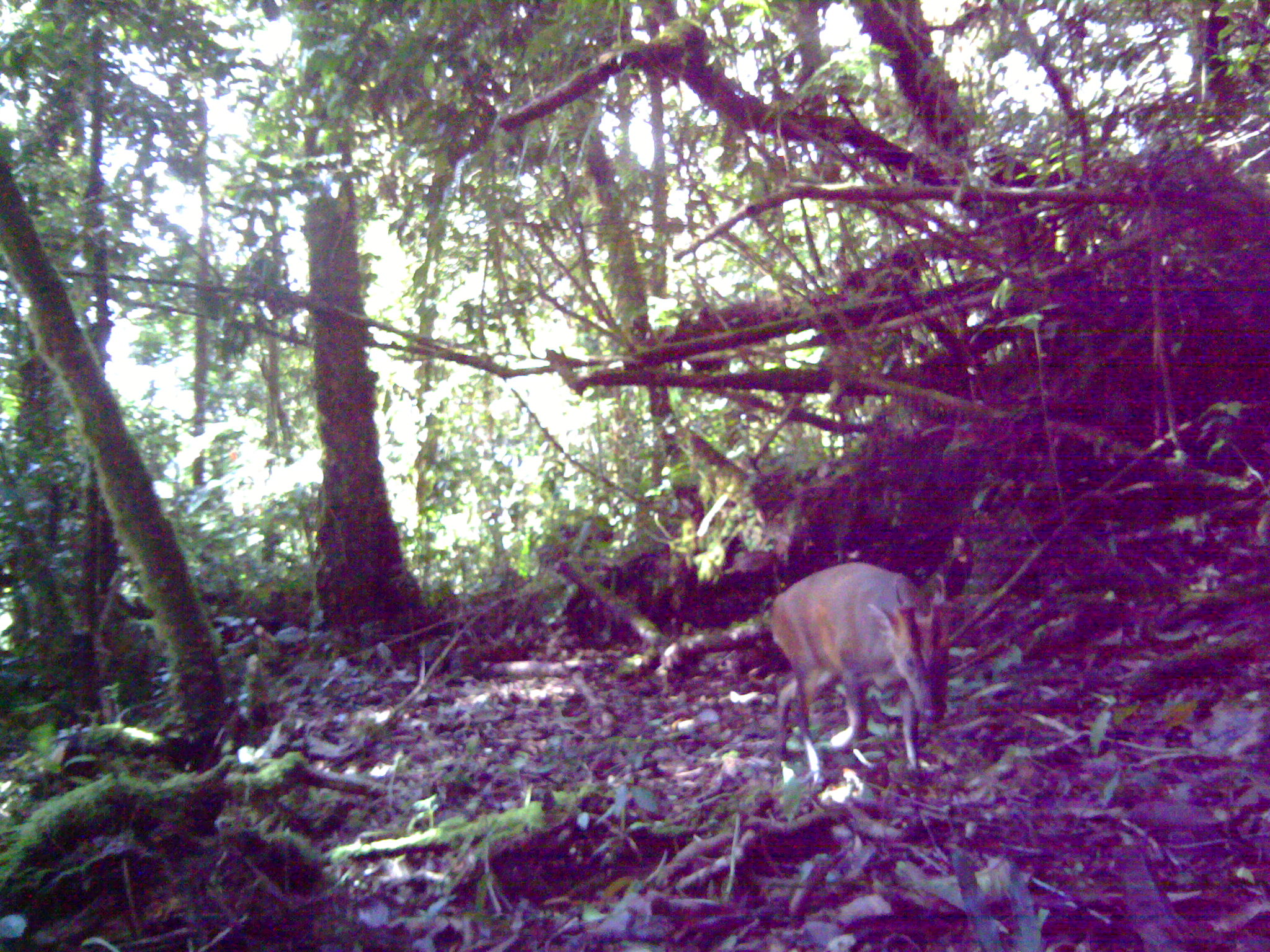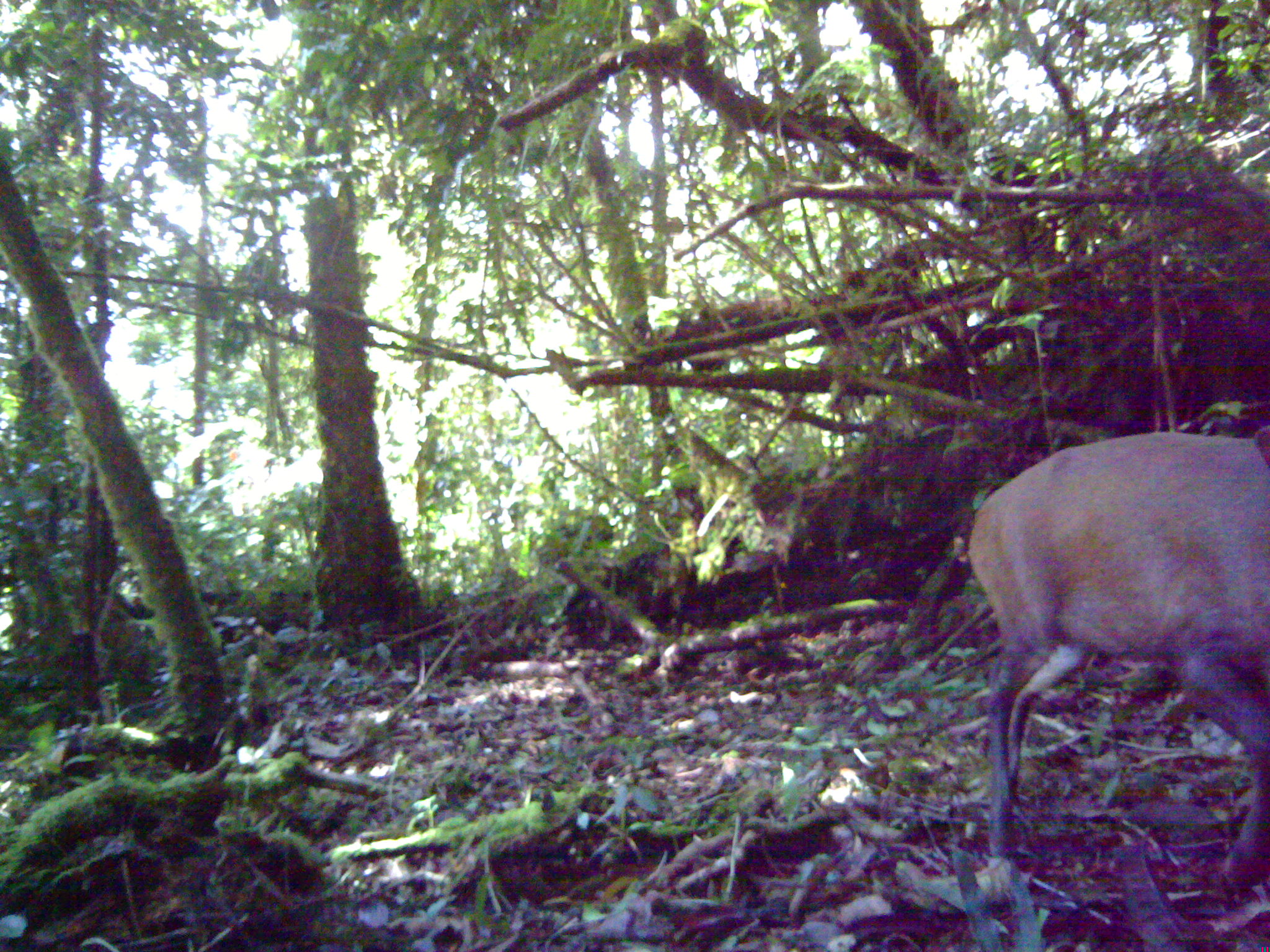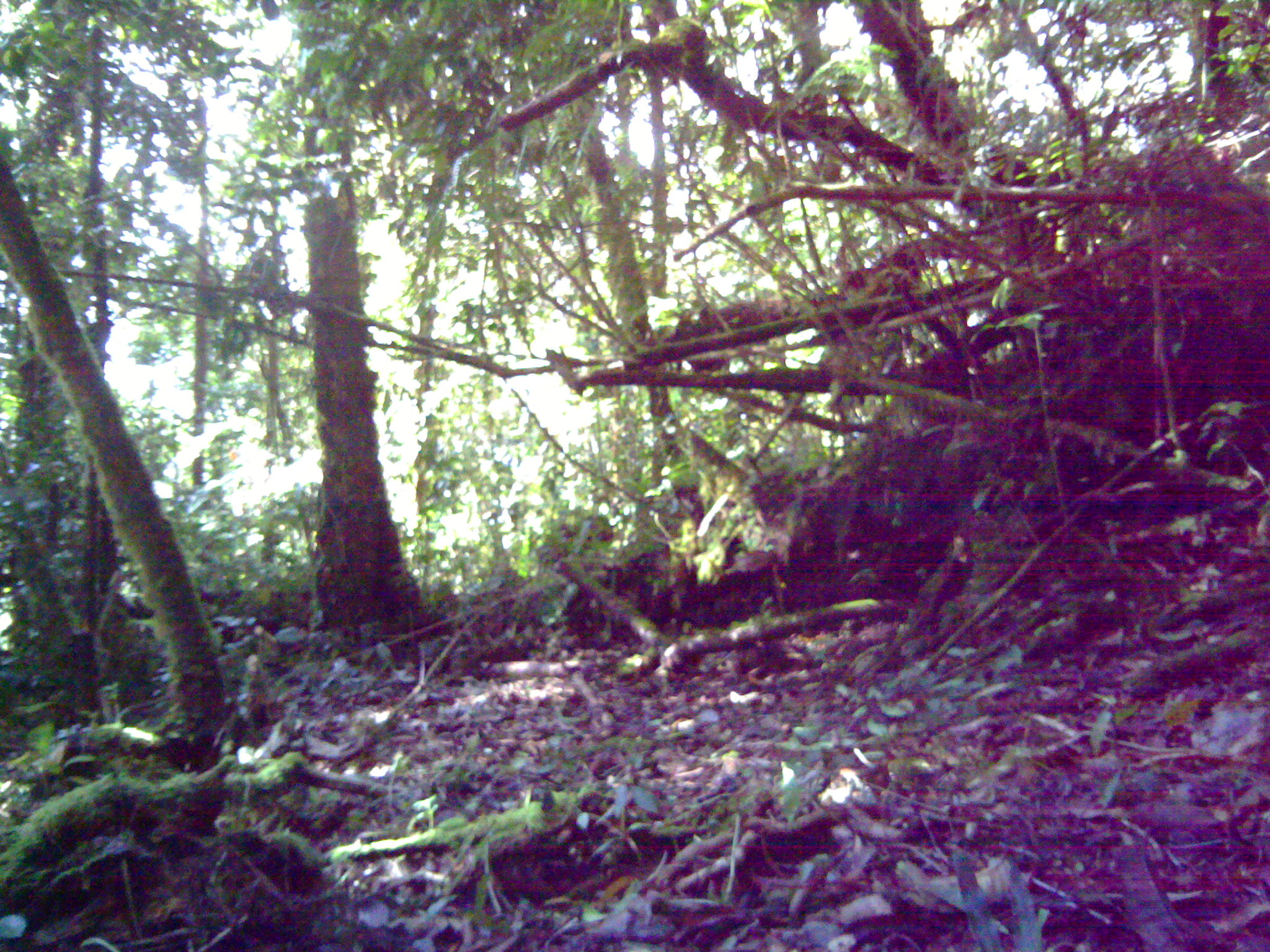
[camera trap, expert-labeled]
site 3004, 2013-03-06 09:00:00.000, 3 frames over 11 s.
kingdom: Animalia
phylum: Chordata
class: Mammalia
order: Artiodactyla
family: Cervidae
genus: Muntiacus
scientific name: Muntiacus muntjak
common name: southern red muntjac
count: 1